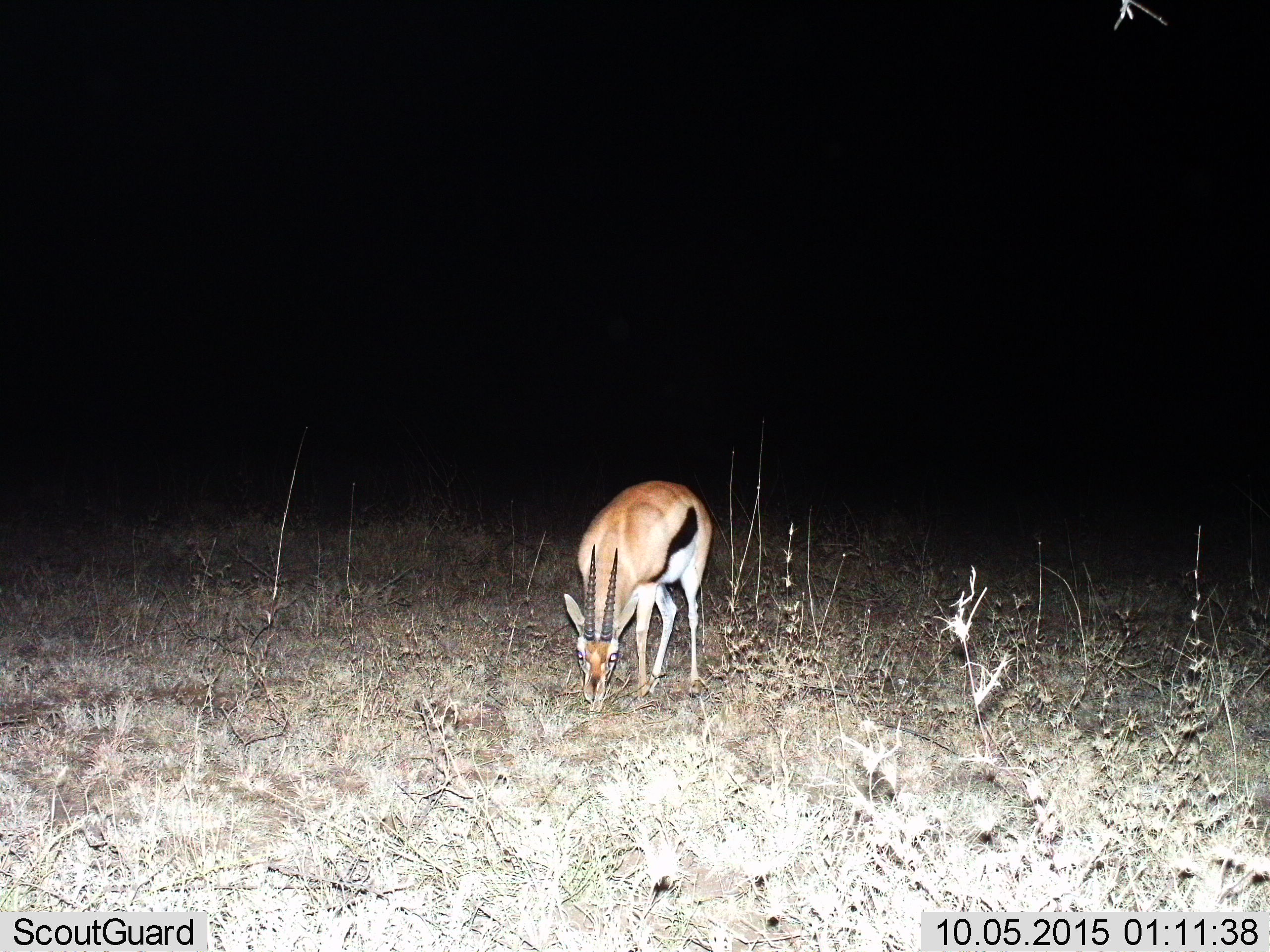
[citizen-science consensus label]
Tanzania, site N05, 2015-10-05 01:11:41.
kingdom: Animalia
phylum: Chordata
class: Mammalia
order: Artiodactyla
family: Bovidae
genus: Eudorcas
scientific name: Eudorcas thomsonii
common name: thomson's gazelle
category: gazellethomsons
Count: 1.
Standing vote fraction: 30%.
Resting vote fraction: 0%.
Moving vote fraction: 0%.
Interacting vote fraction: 0%.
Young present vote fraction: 0%.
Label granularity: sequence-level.